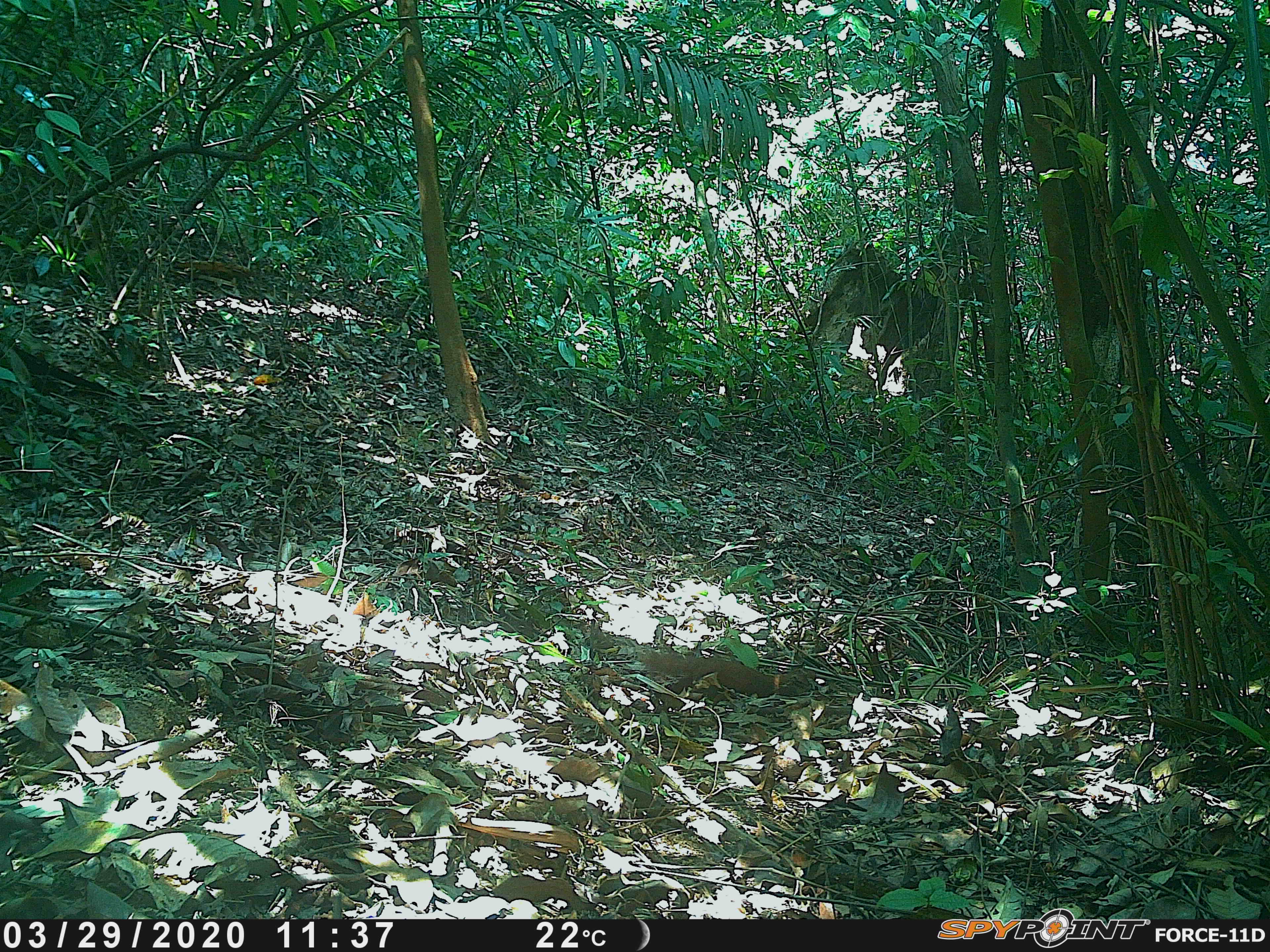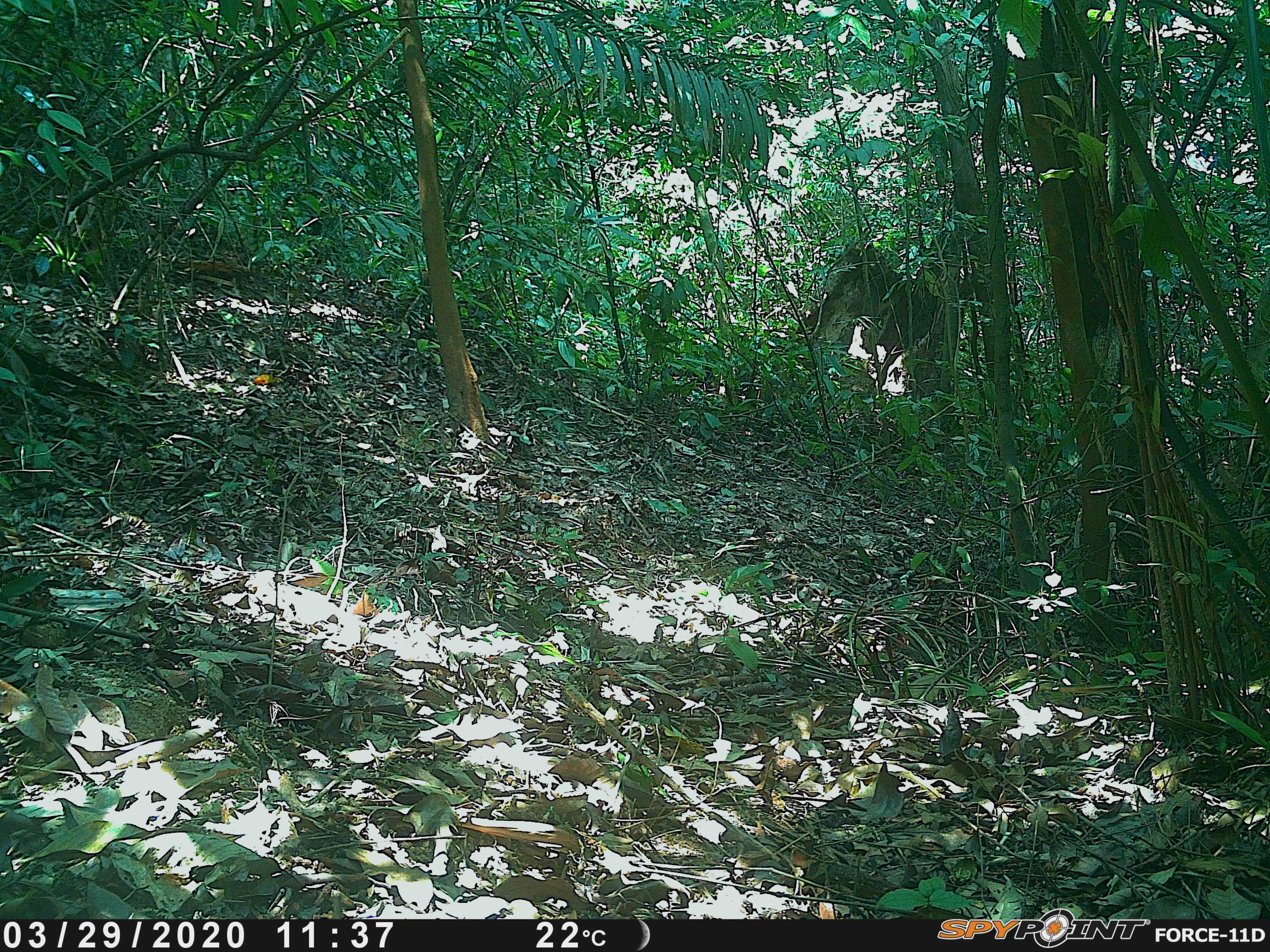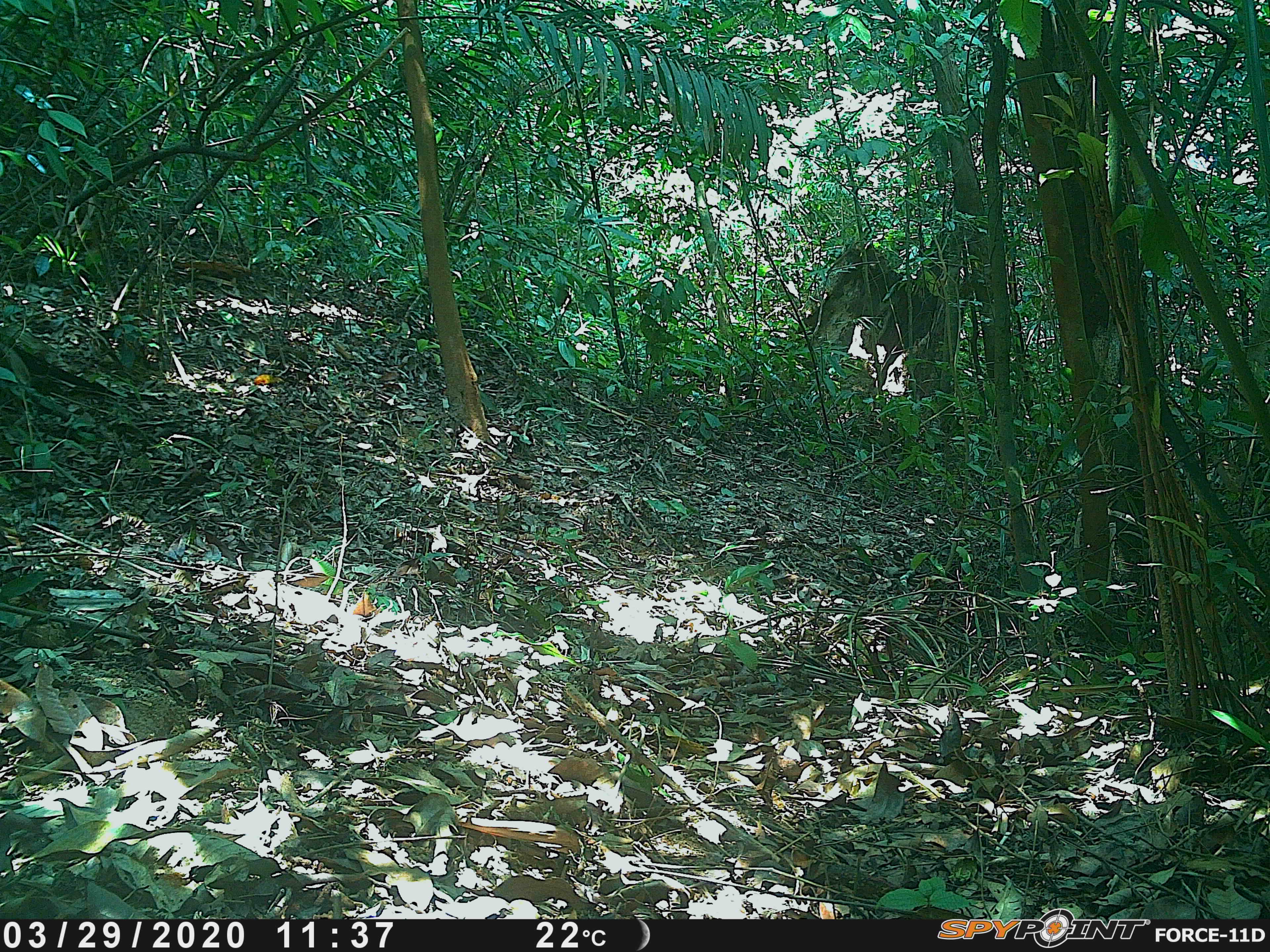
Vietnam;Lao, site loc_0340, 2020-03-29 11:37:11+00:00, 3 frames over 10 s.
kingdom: Animalia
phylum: Chordata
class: Mammalia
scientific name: Mammalia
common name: mammal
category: unidentified small mammal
Unidentified small mammal (mammal) (Mammalia). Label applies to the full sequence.